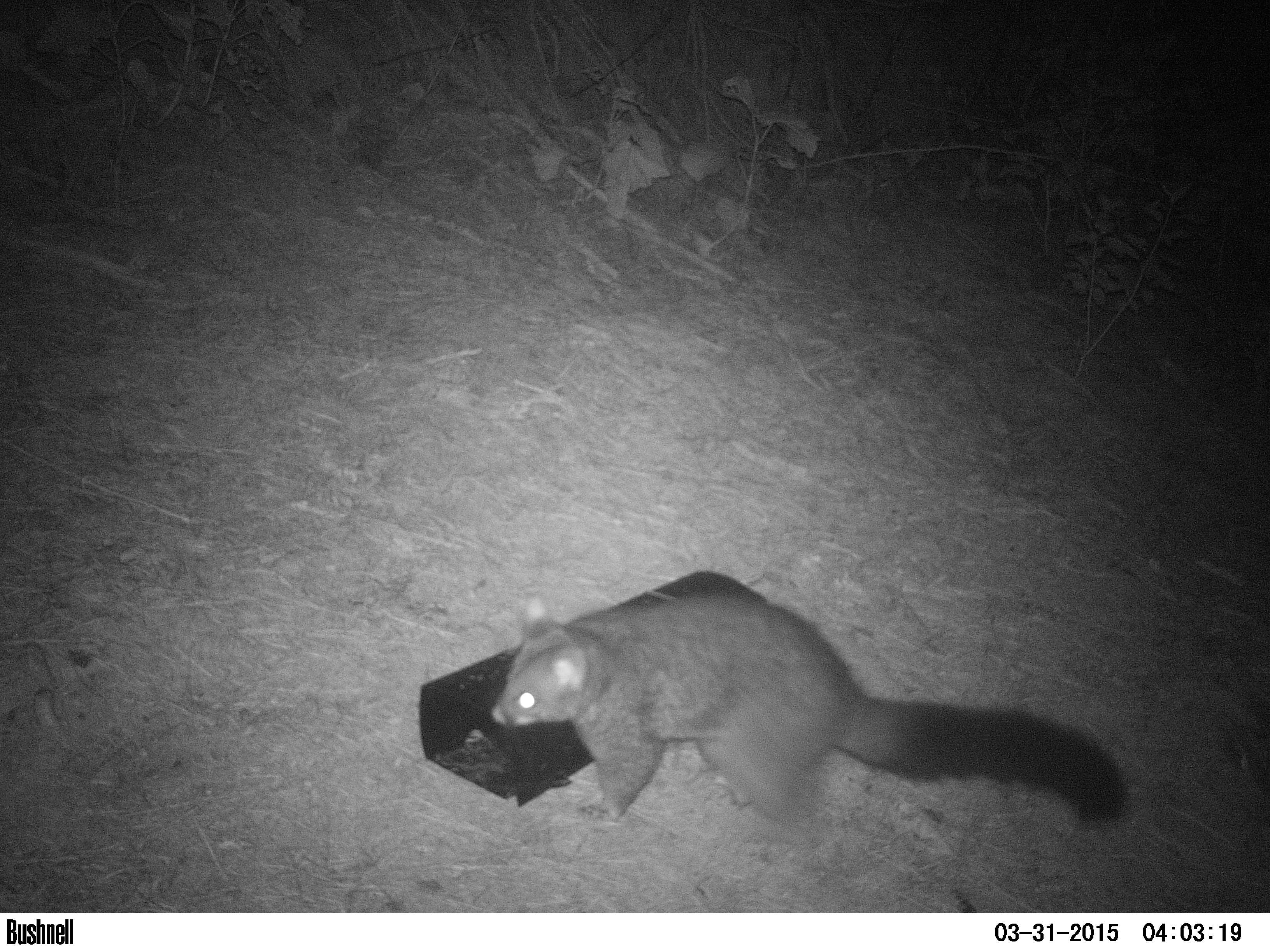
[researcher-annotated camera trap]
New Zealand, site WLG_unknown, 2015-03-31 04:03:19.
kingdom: Animalia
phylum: Chordata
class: Mammalia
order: Diprotodontia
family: Phalangeridae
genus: Trichosurus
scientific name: Trichosurus vulpecula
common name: common brushtail possum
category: possum